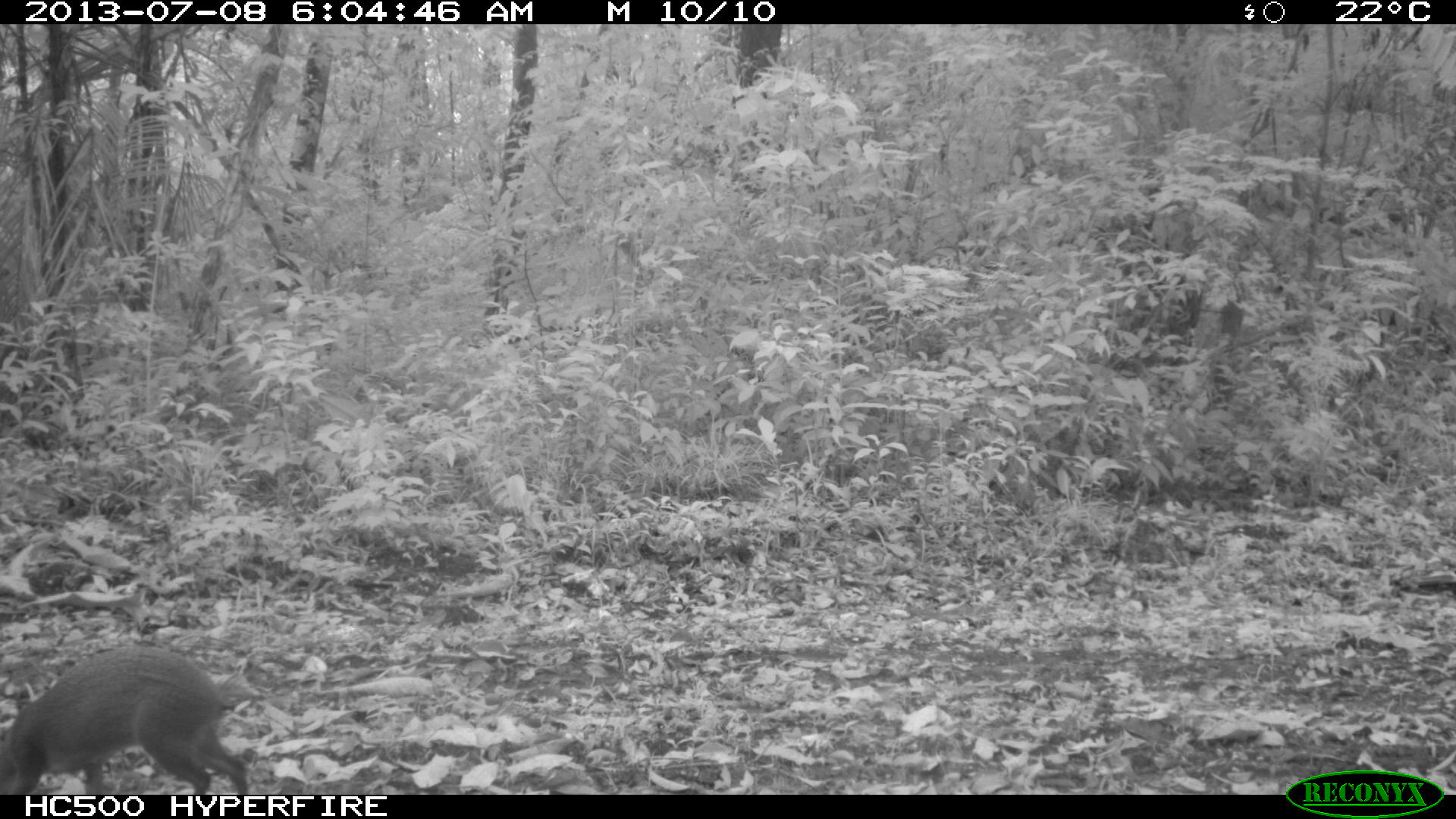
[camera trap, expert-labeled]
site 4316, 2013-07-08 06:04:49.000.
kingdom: Animalia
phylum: Chordata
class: Mammalia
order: Rodentia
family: Dasyproctidae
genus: Dasyprocta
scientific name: Dasyprocta punctata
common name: central american agouti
Dasyprocta punctata (central american agouti), count 1.